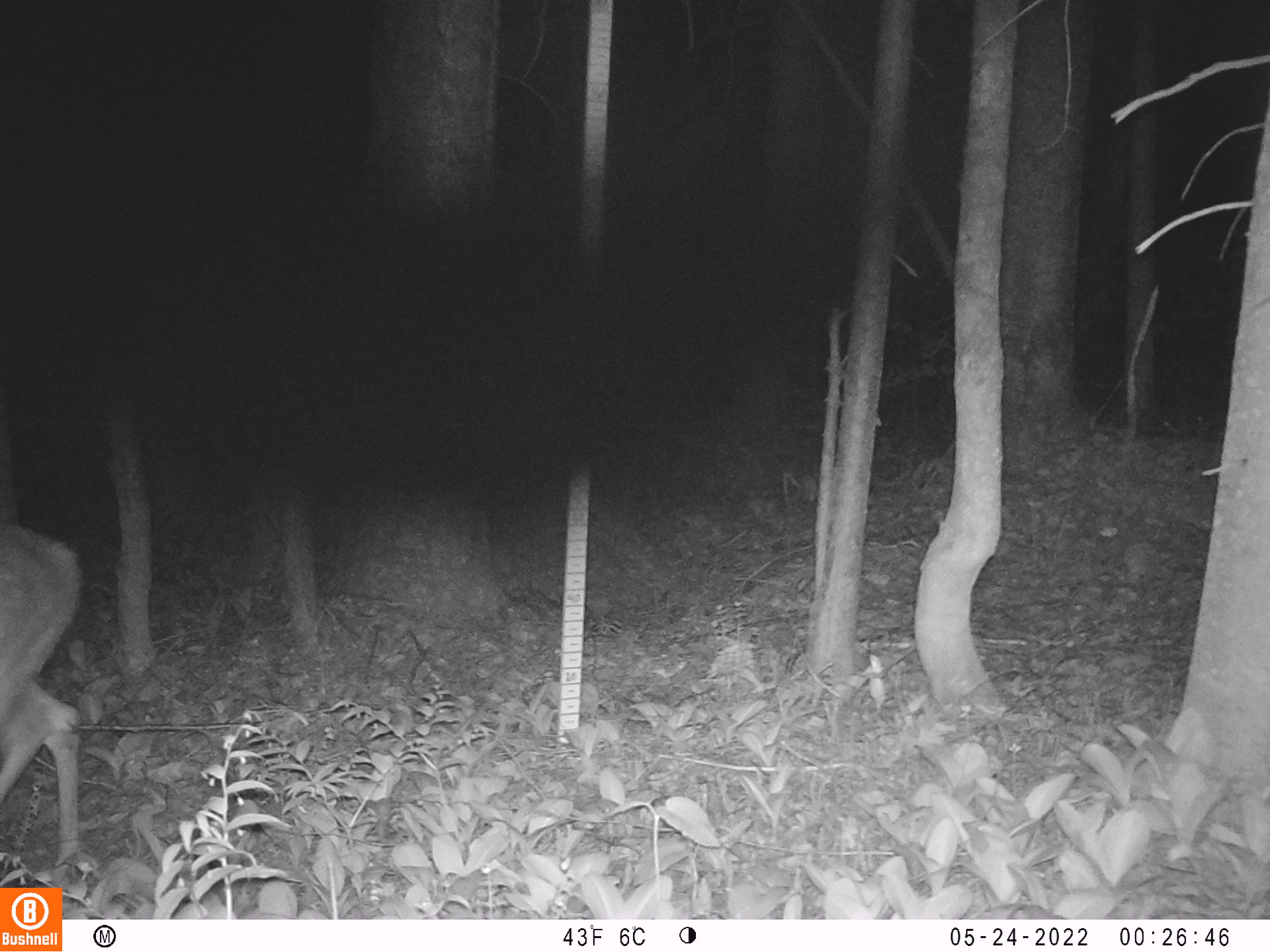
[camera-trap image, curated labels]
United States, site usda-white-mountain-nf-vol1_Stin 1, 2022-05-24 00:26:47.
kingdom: Animalia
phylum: Chordata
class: Mammalia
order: Artiodactyla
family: Cervidae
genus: Odocoileus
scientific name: Odocoileus virginianus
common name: white-tailed deer